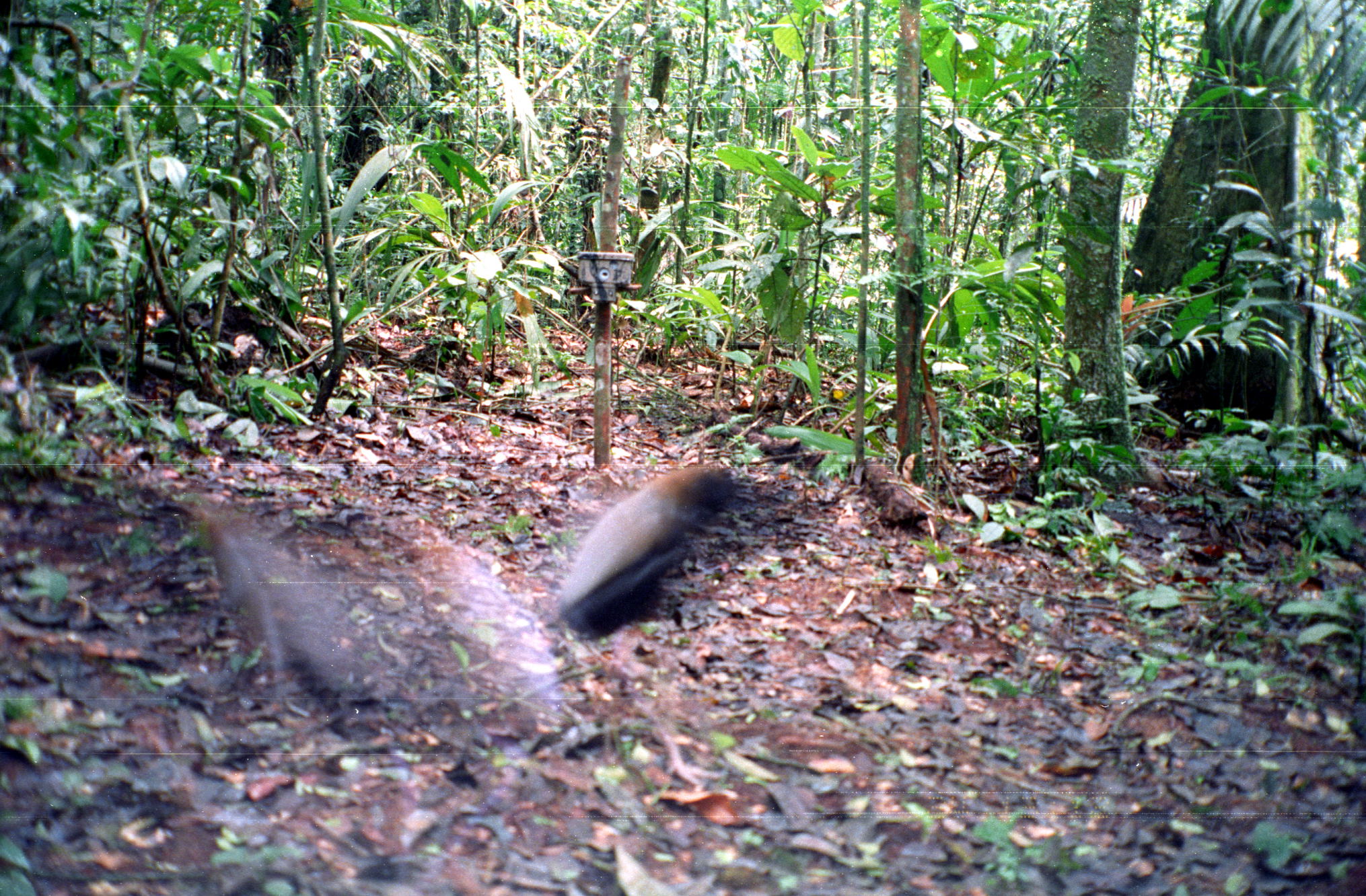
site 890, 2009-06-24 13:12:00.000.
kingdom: Animalia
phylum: Chordata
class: Aves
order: Gruiformes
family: Psophiidae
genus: Psophia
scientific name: Psophia crepitans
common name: gray-winged trumpeter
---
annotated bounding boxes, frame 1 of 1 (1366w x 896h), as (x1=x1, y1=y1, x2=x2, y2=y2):
psophia crepitans: (x1=147, y1=463, x2=750, y2=766)